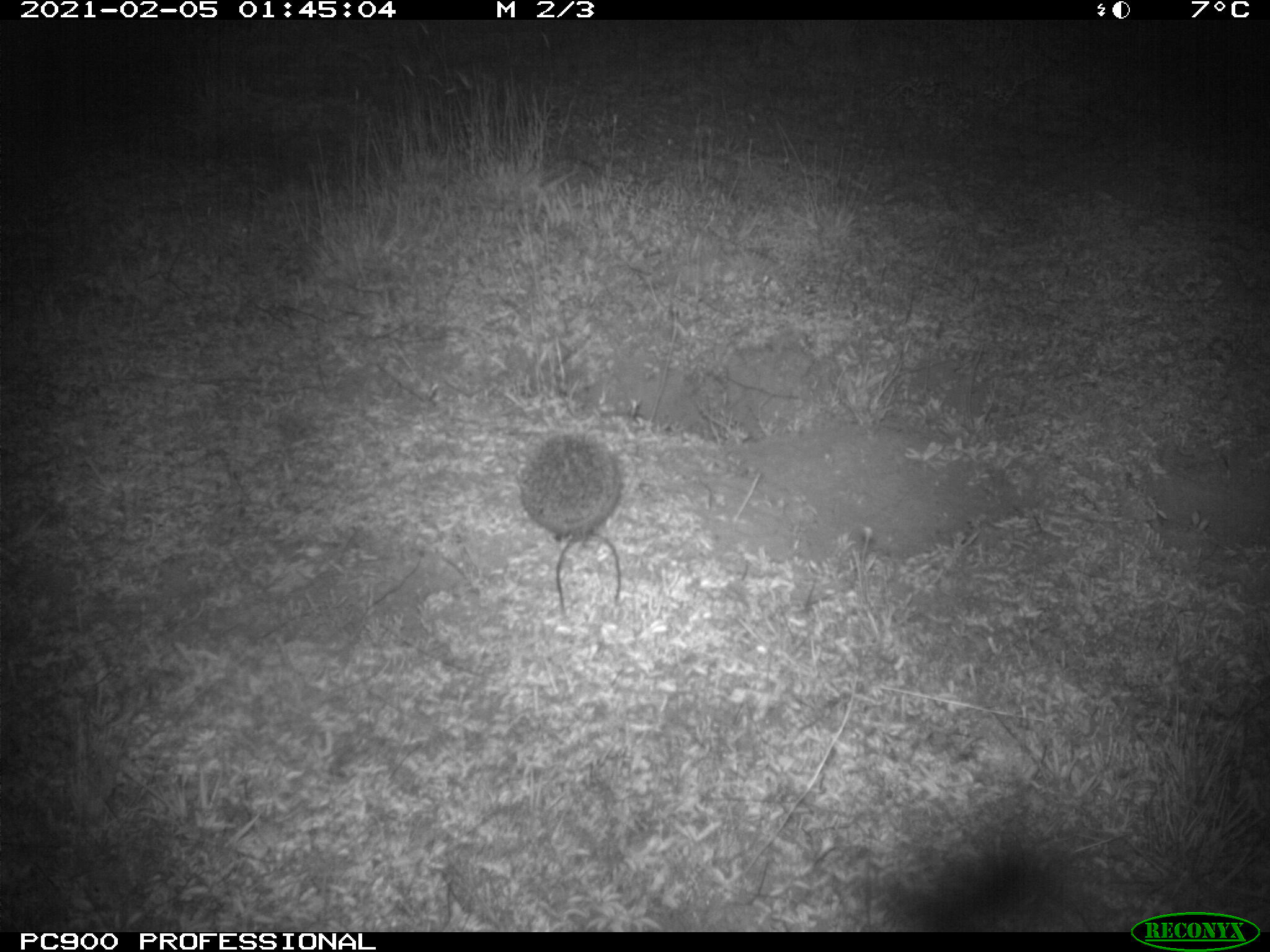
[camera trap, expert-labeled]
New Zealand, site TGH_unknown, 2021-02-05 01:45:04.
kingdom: Animalia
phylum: Chordata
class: Mammalia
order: Eulipotyphla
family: Erinaceidae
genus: Erinaceus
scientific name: Erinaceus europaeus europaeus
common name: european hedgehog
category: hedgehog